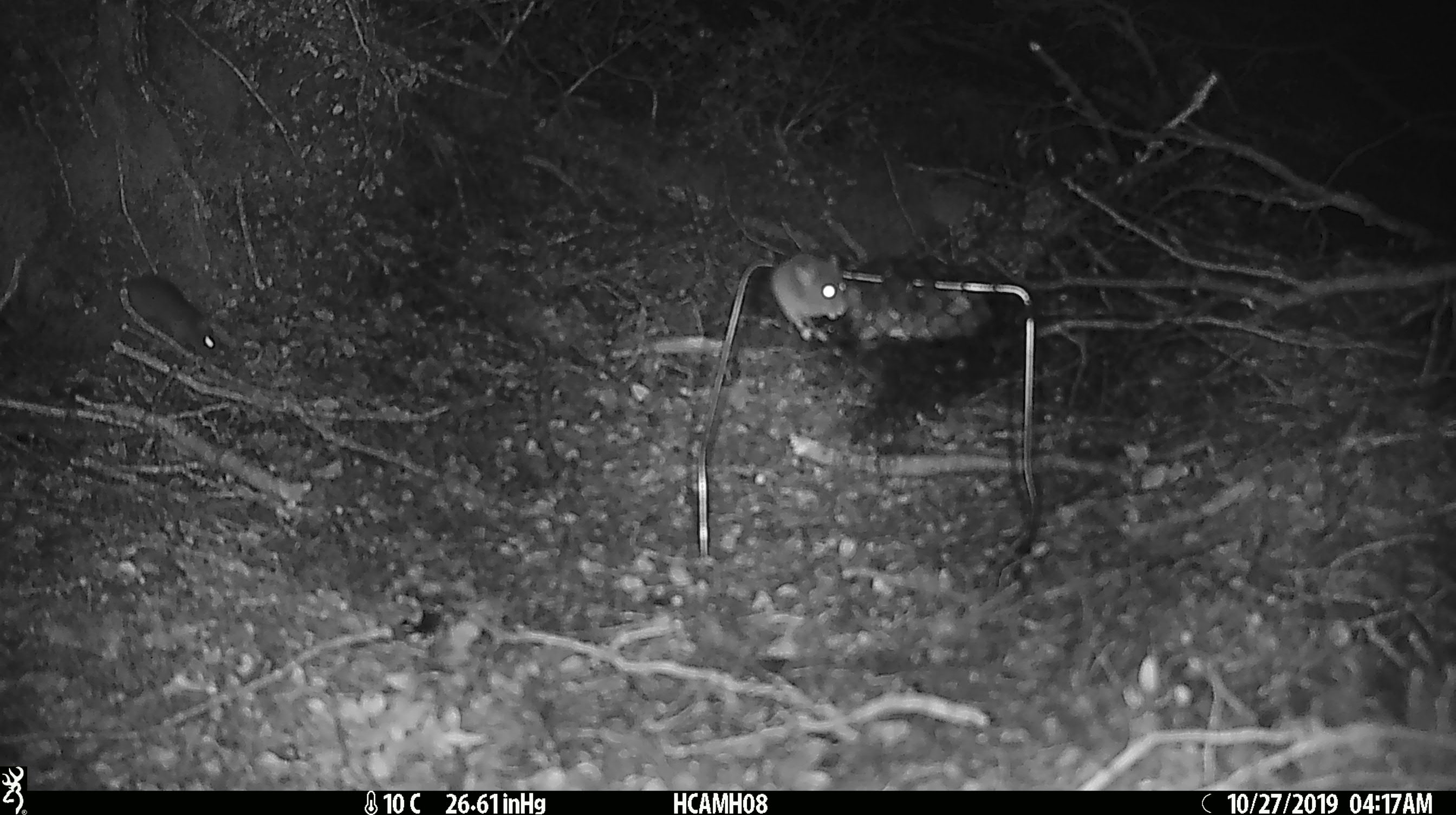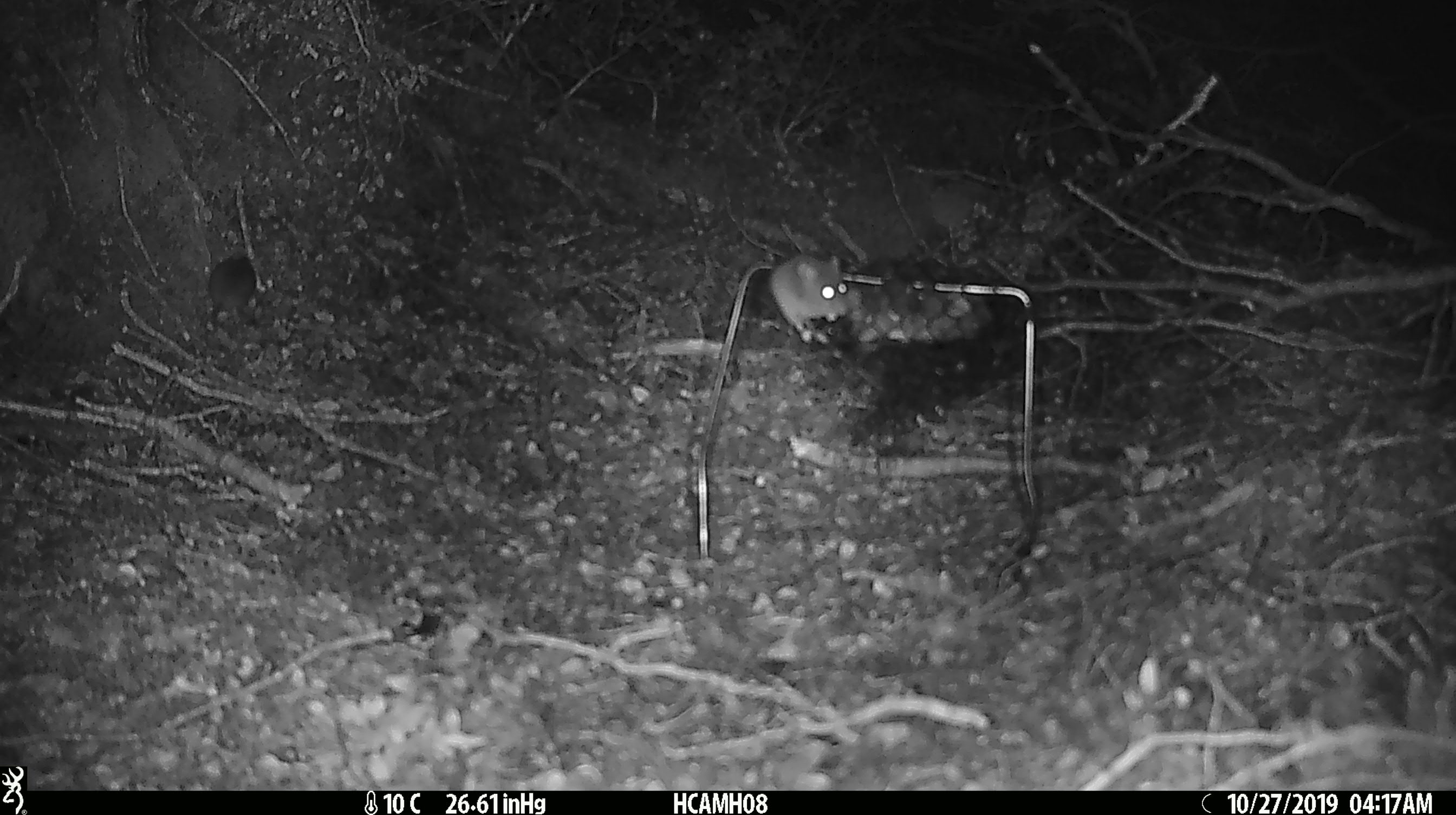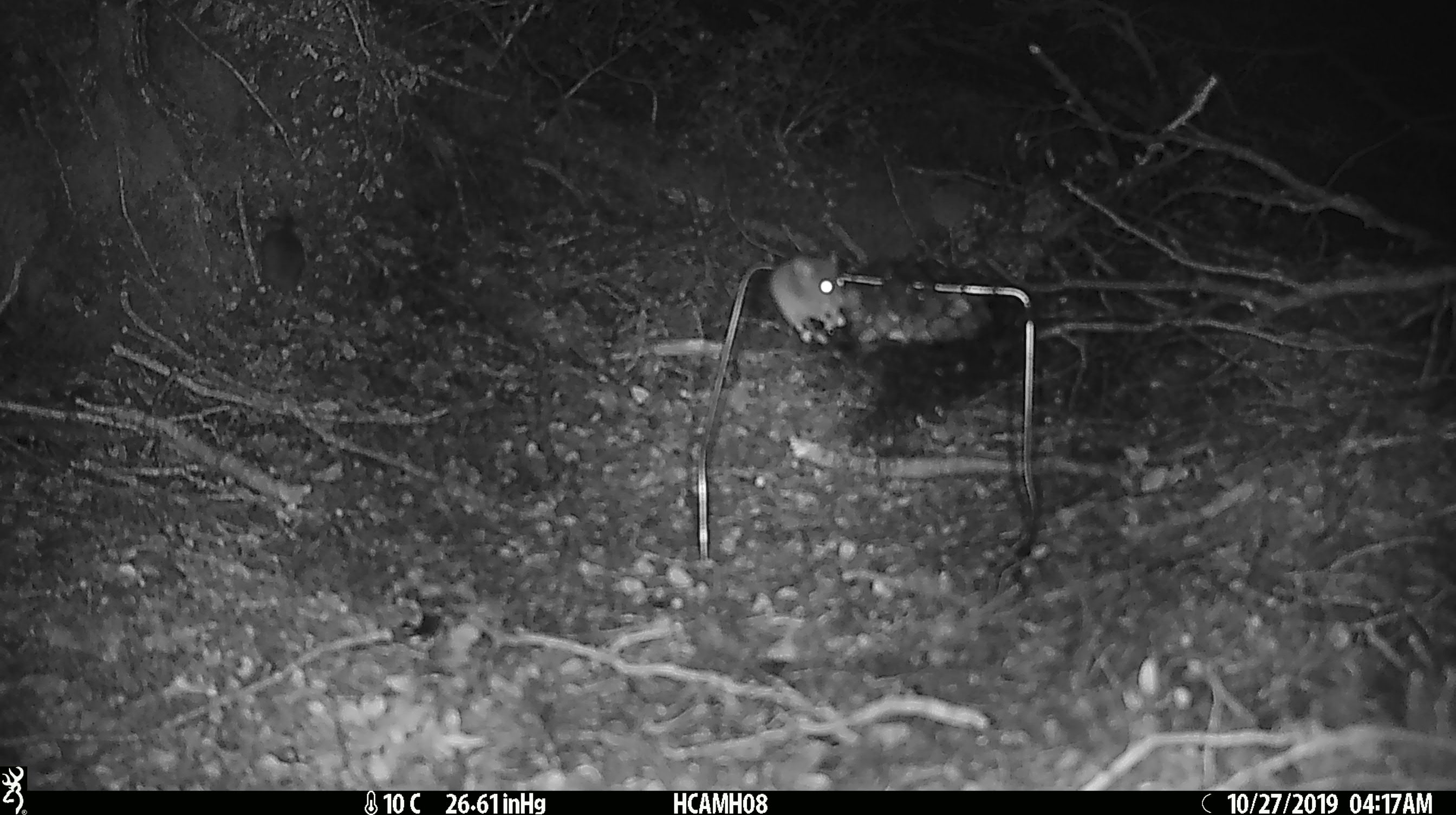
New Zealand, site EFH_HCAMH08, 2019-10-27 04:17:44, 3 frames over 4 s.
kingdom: Animalia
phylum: Chordata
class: Mammalia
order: Rodentia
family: Muridae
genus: Mus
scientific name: Mus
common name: mouse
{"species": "mouse (Mus)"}